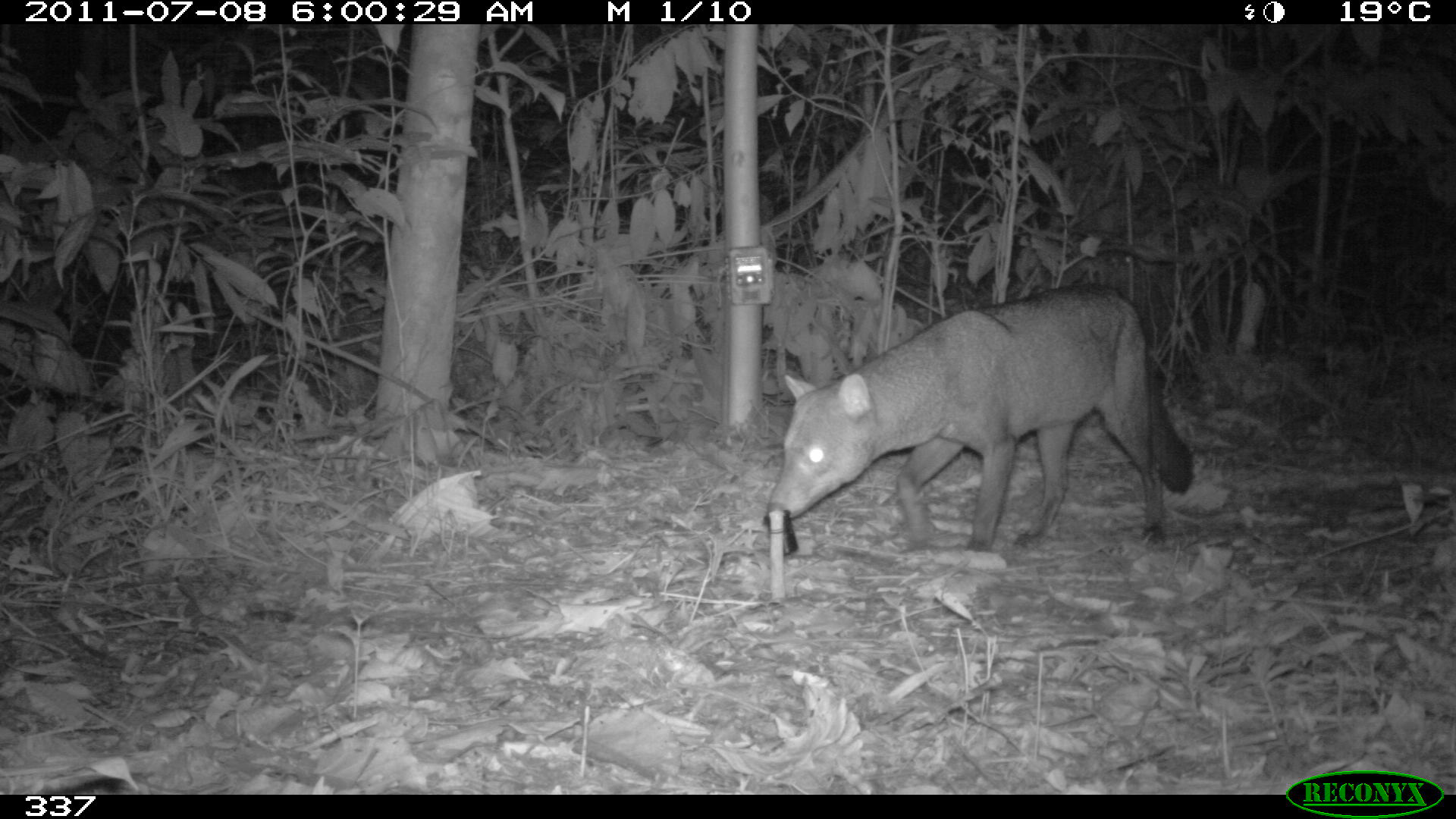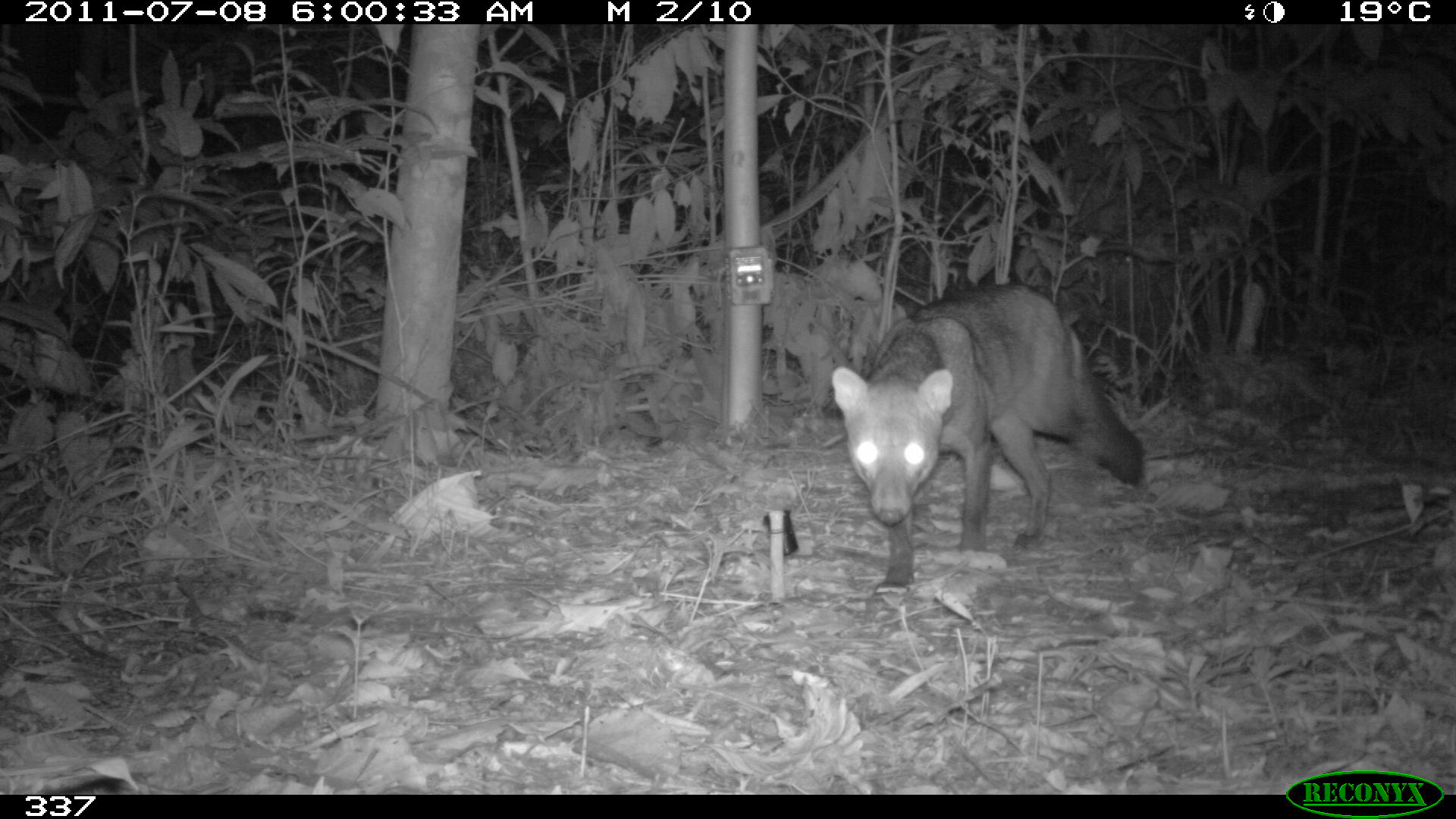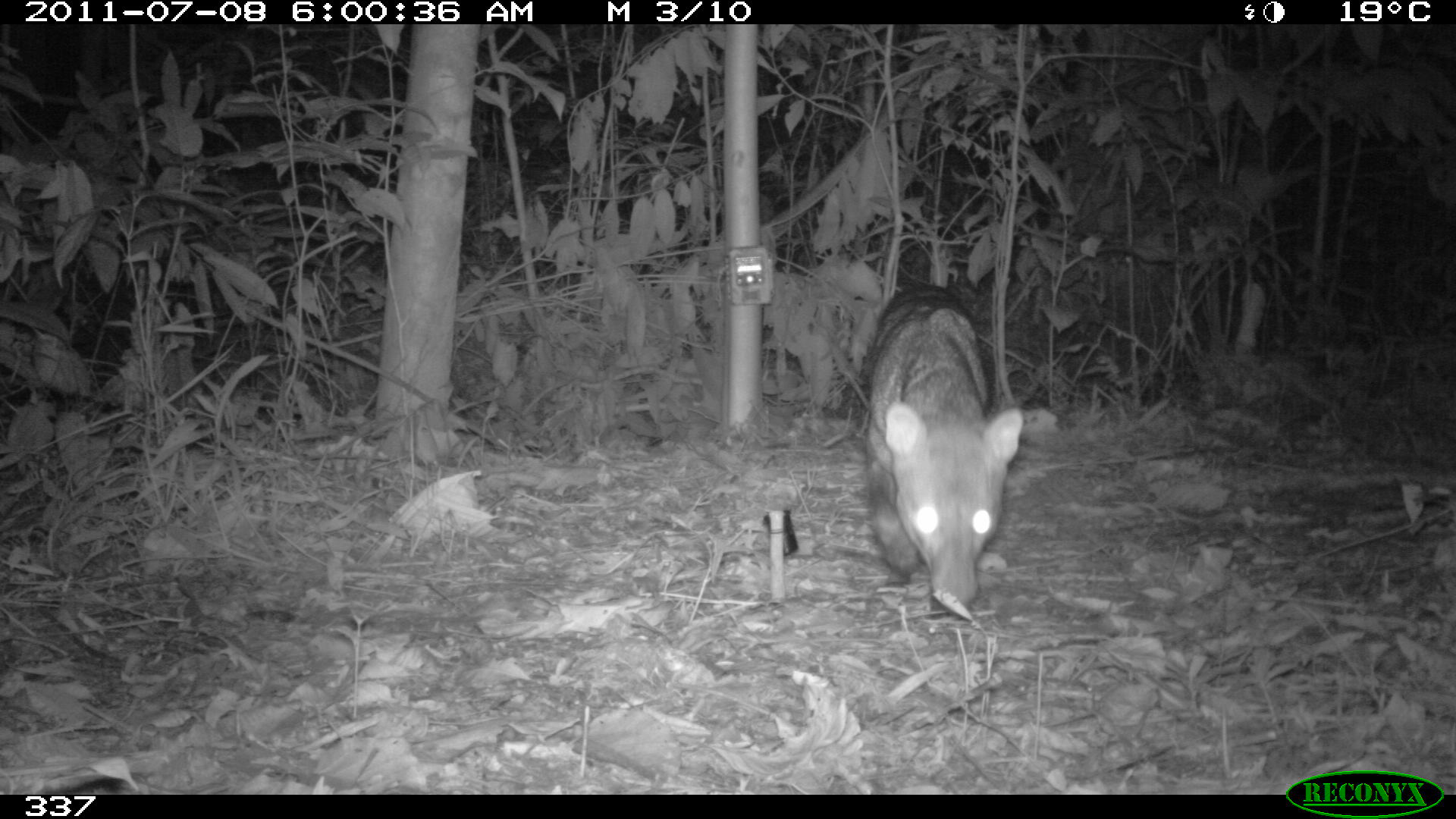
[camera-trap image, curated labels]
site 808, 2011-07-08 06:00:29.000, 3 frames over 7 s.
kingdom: Animalia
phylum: Chordata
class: Mammalia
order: Carnivora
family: Canidae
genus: Atelocynus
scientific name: Atelocynus microtis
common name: short-eared dog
Atelocynus microtis (short-eared dog).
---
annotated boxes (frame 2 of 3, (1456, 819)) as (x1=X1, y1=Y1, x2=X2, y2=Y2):
atelocynus microtis: (x1=830, y1=281, x2=1145, y2=590)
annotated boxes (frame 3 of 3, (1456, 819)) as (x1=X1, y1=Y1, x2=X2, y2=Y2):
atelocynus microtis: (x1=863, y1=280, x2=1023, y2=618)